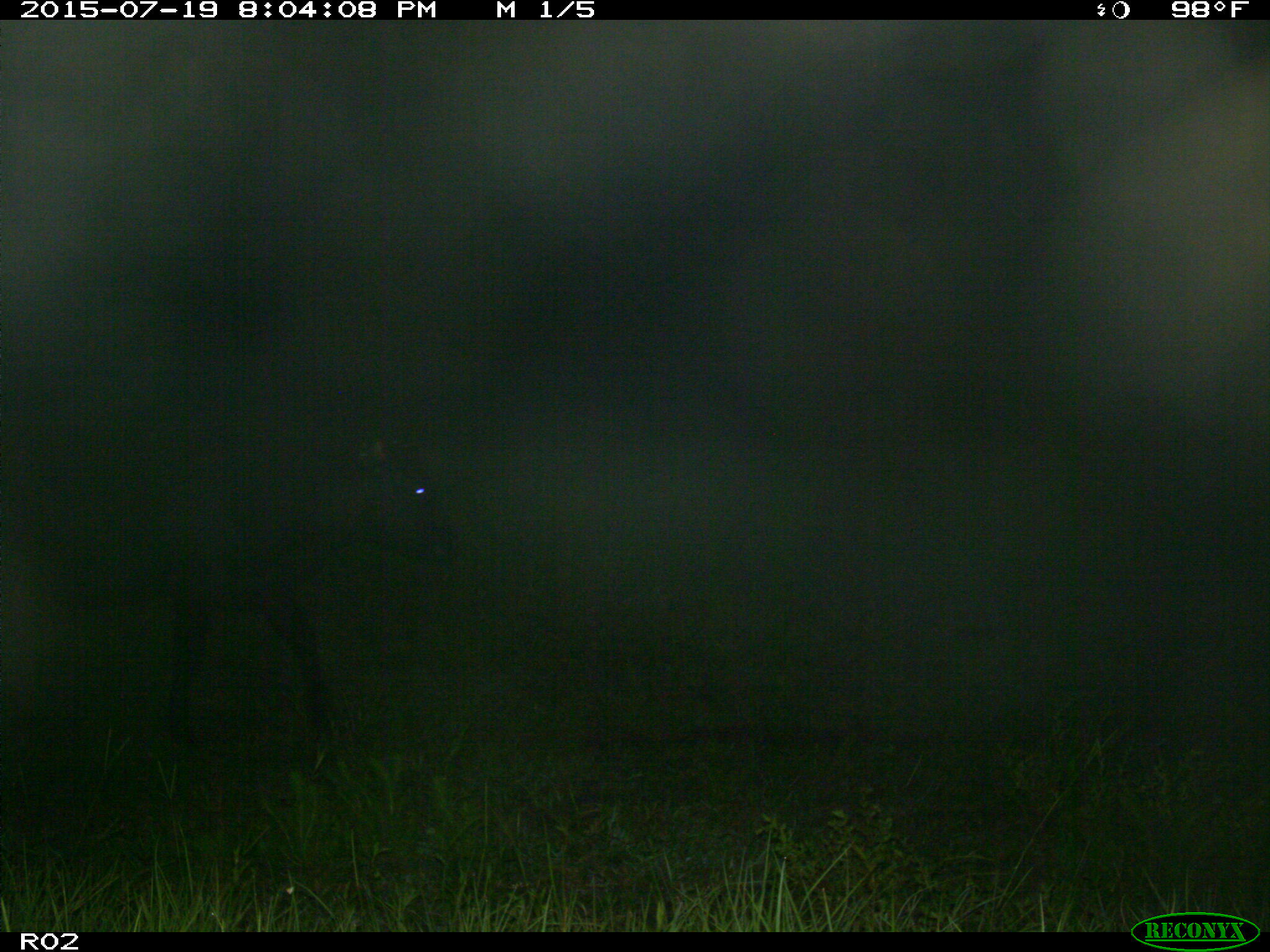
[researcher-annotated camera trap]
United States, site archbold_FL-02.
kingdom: Animalia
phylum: Chordata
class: Mammalia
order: Artiodactyla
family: Bovidae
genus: Bos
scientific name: Bos taurus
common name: domestic cow